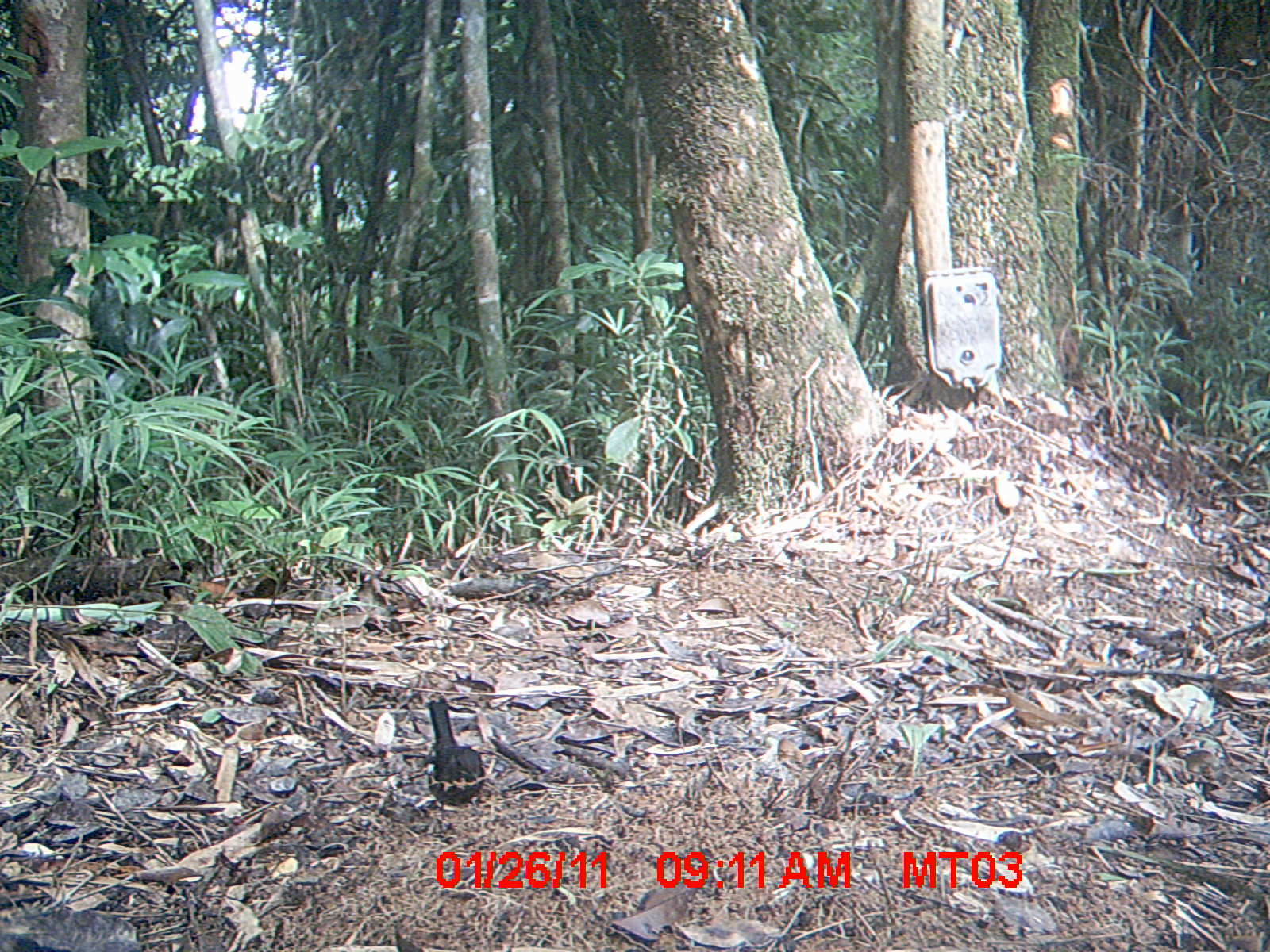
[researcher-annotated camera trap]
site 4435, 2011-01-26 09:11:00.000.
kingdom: Animalia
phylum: Chordata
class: Aves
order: Passeriformes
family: Muscicapidae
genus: Copsychus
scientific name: Copsychus albospecularis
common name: madagascan magpie-robin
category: cospsychus albospecularis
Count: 1.